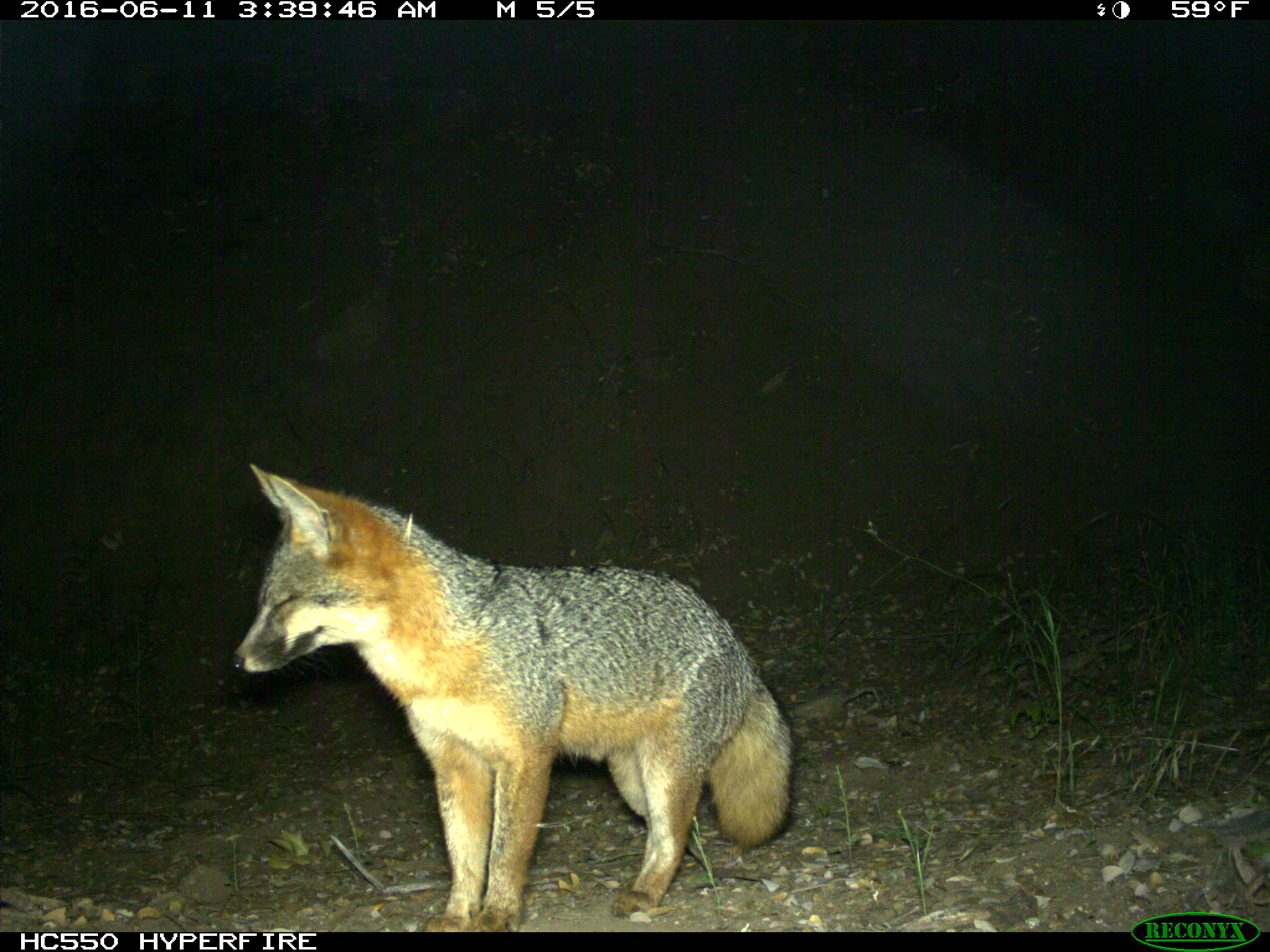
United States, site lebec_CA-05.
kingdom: Animalia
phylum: Chordata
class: Mammalia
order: Carnivora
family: Canidae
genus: Urocyon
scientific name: Urocyon cinereoargenteus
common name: gray fox